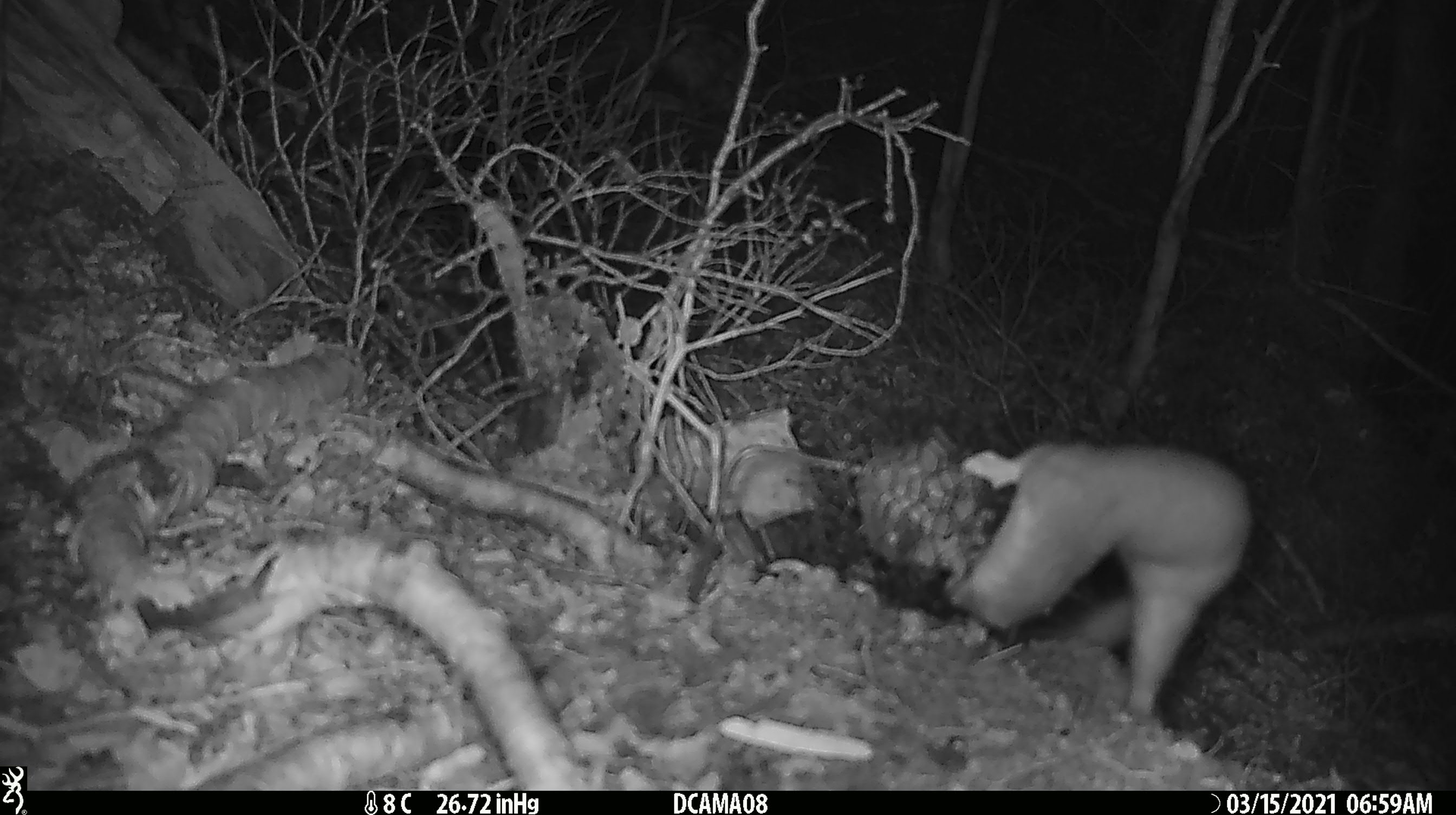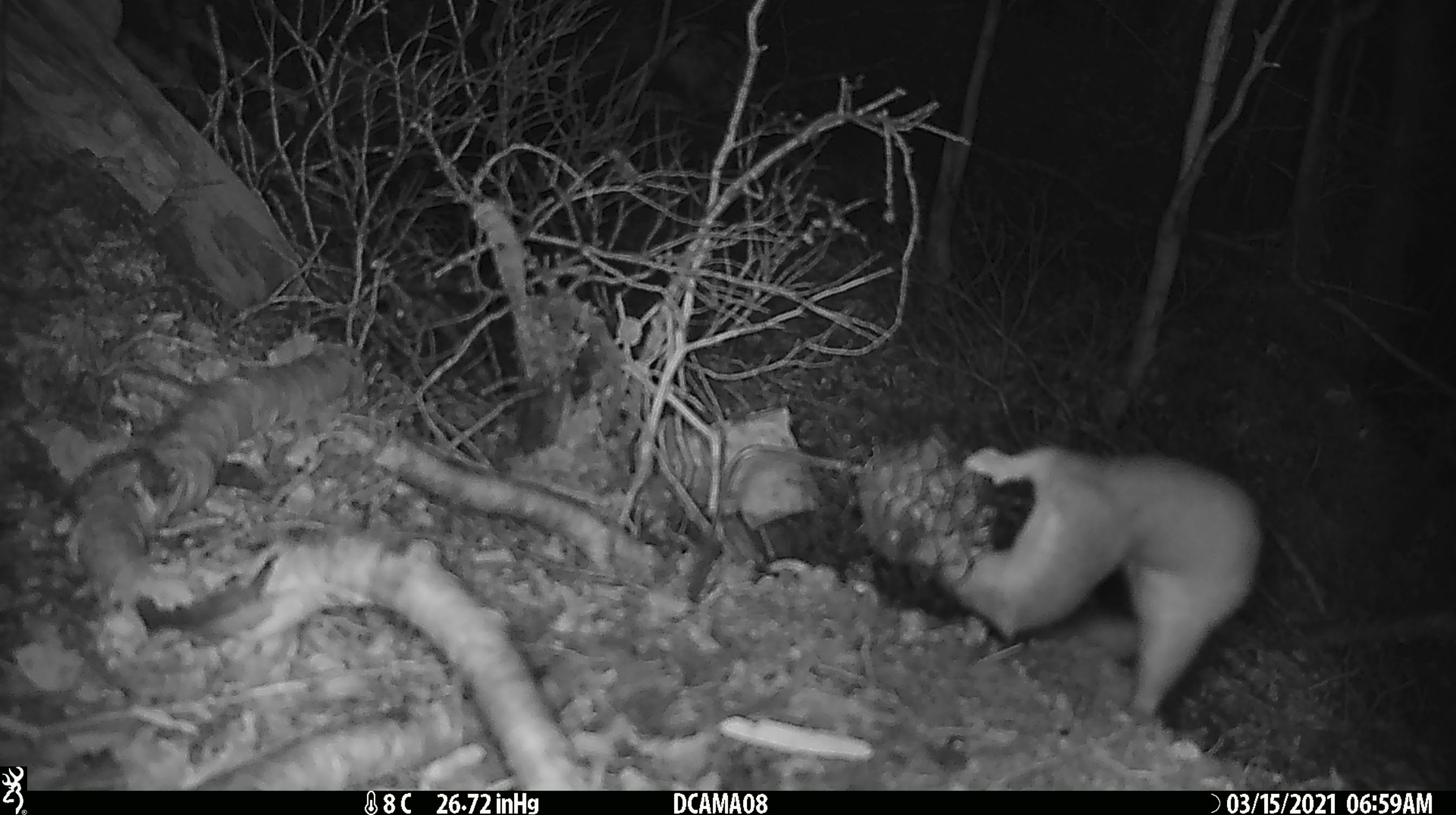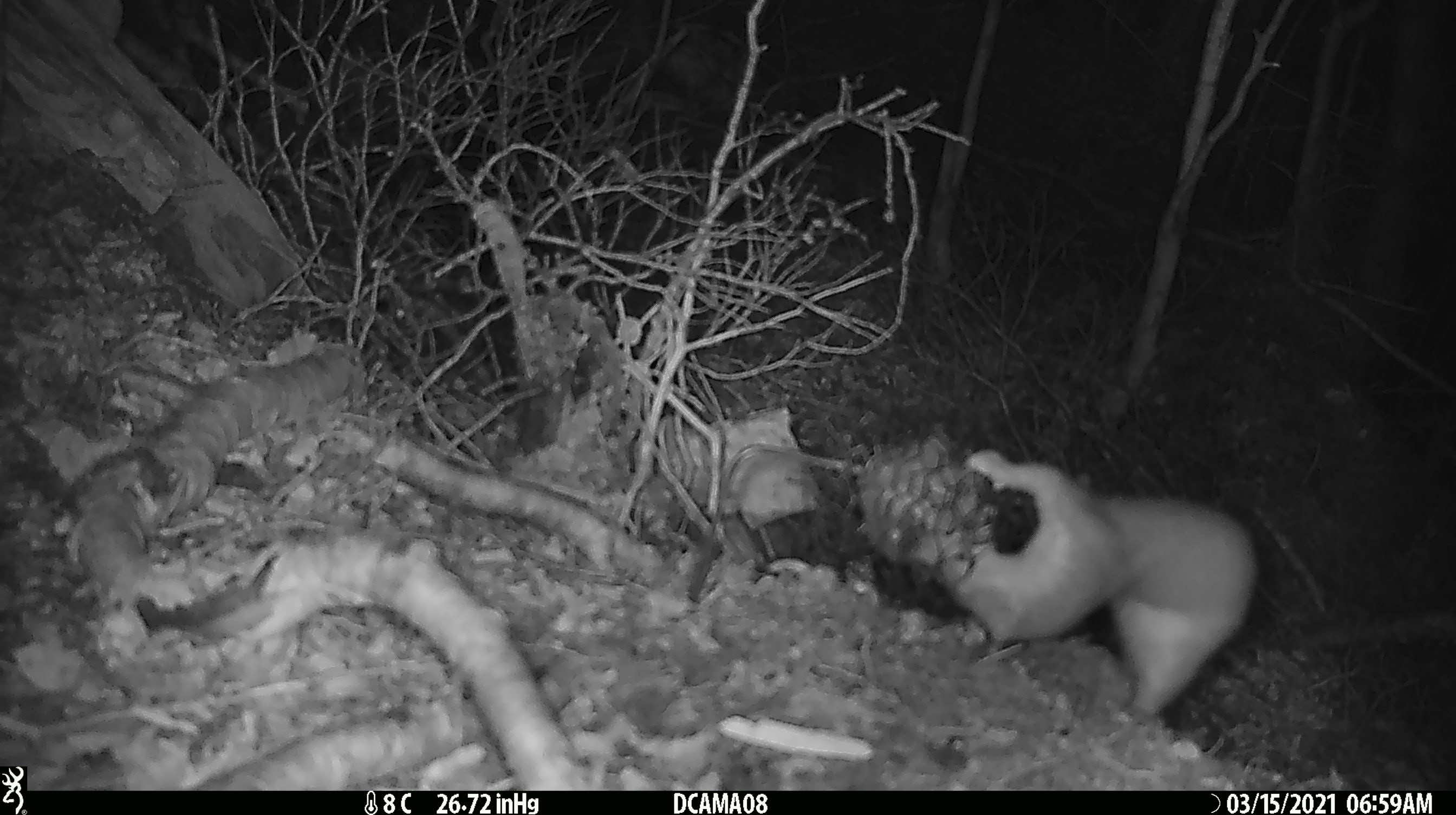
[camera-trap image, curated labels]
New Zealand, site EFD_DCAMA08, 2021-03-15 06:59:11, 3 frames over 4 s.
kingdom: Animalia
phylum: Chordata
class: Mammalia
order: Carnivora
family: Mustelidae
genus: Mustela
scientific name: Mustela erminea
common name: stoat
Stoat (Mustela erminea).